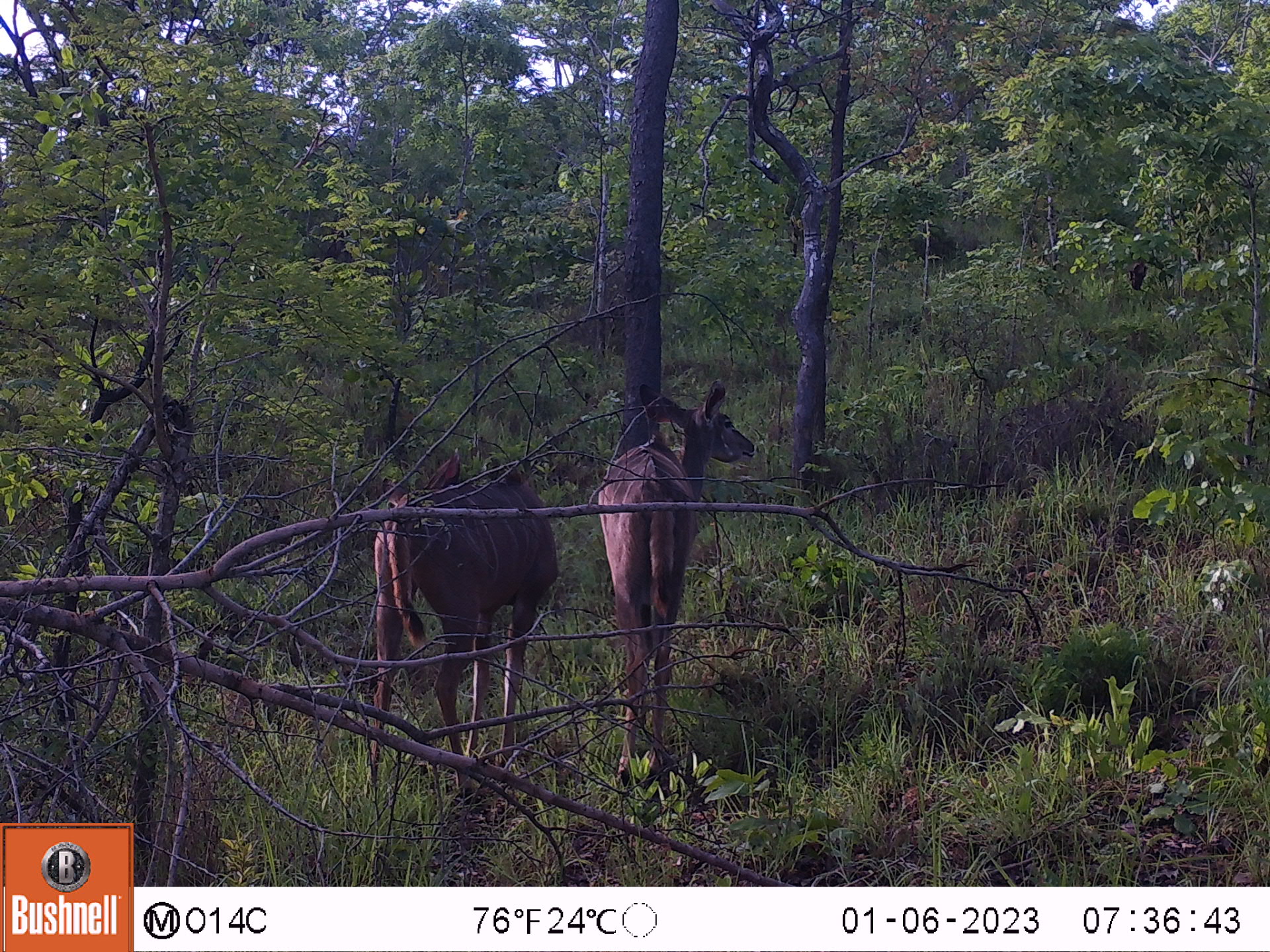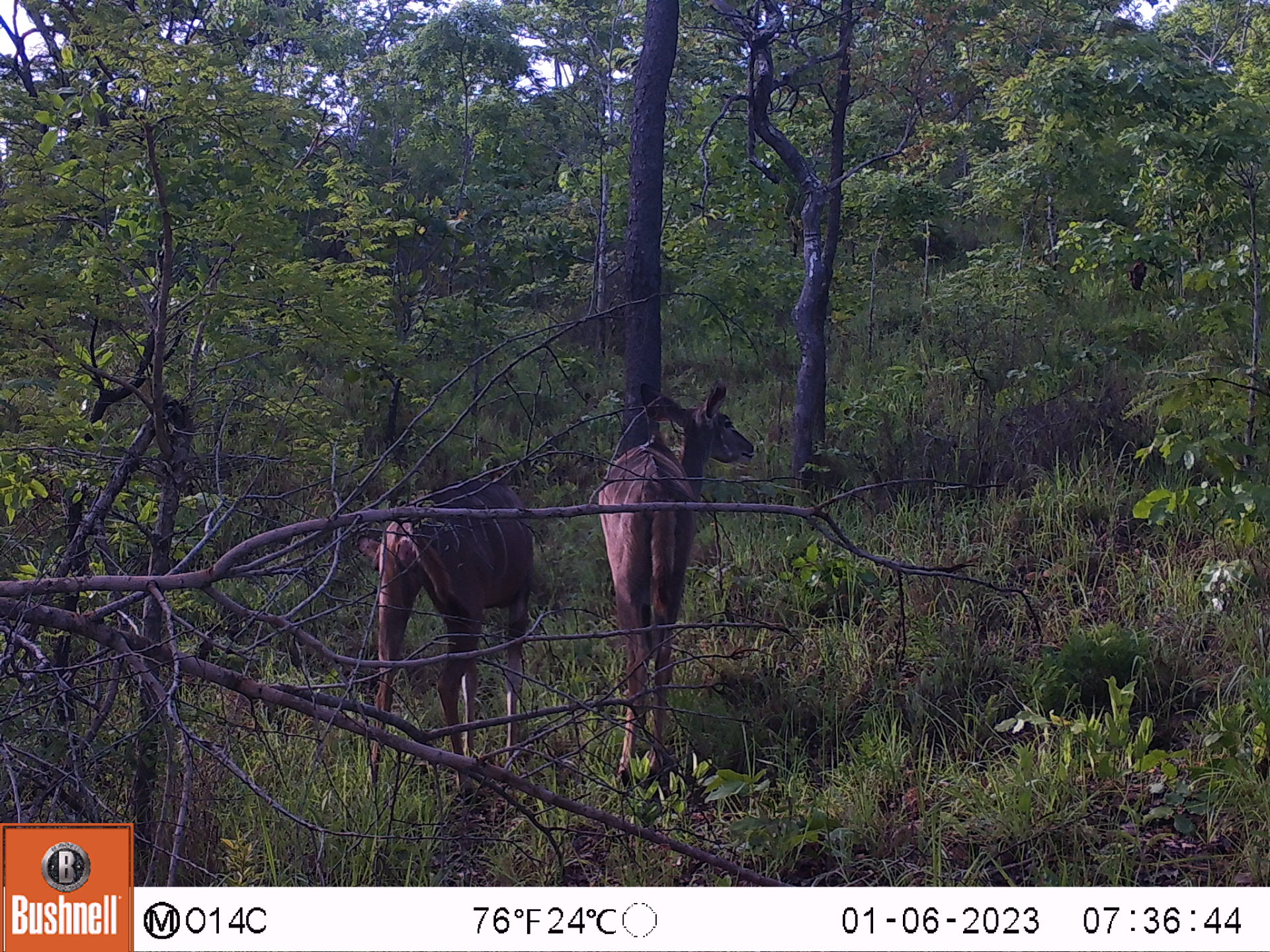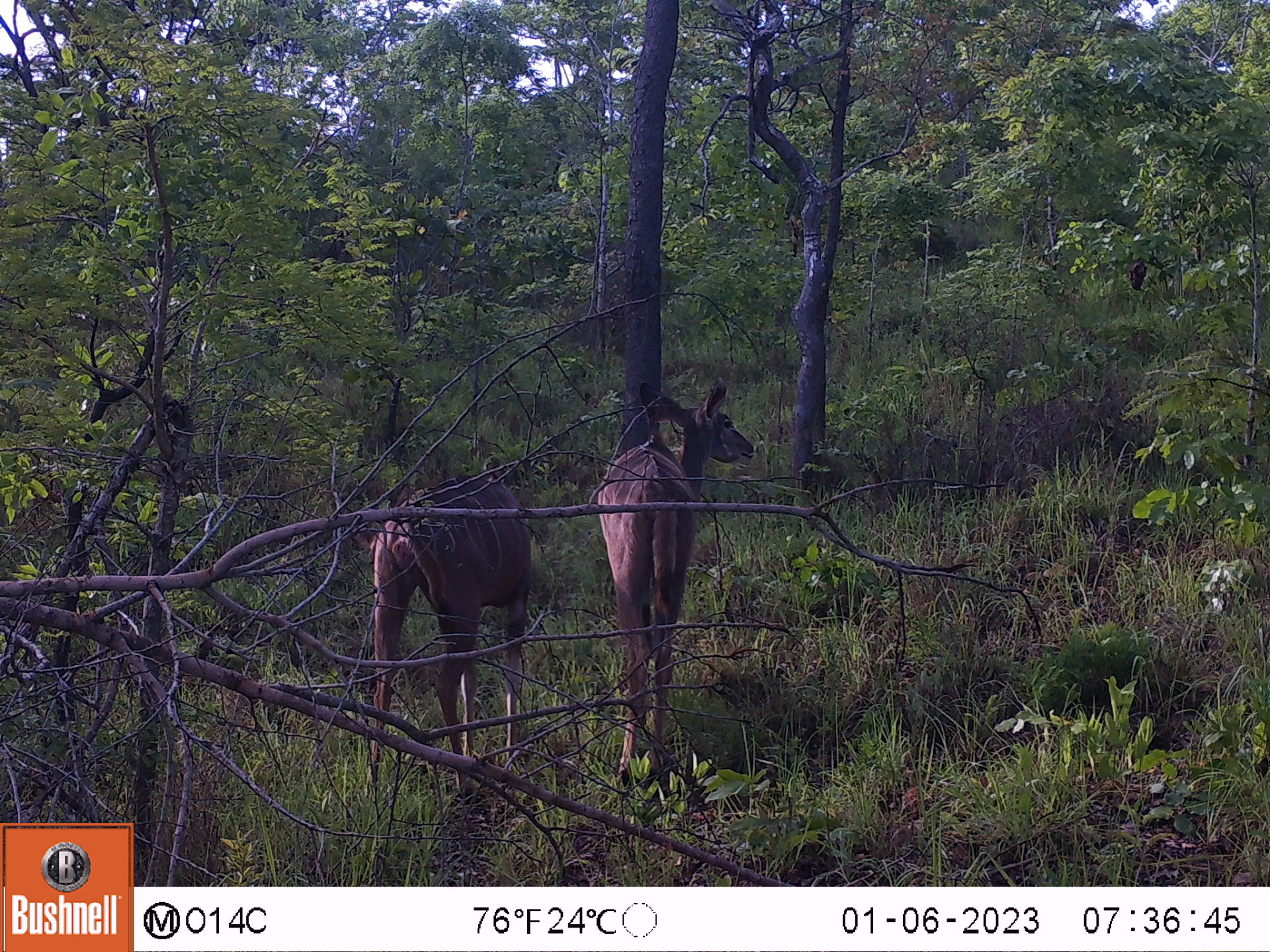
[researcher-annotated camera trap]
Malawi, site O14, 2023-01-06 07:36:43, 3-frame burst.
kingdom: Animalia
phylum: Chordata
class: Mammalia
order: Artiodactyla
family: Bovidae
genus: Tragelaphus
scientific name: Tragelaphus strepsiceros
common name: greater kudu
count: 2